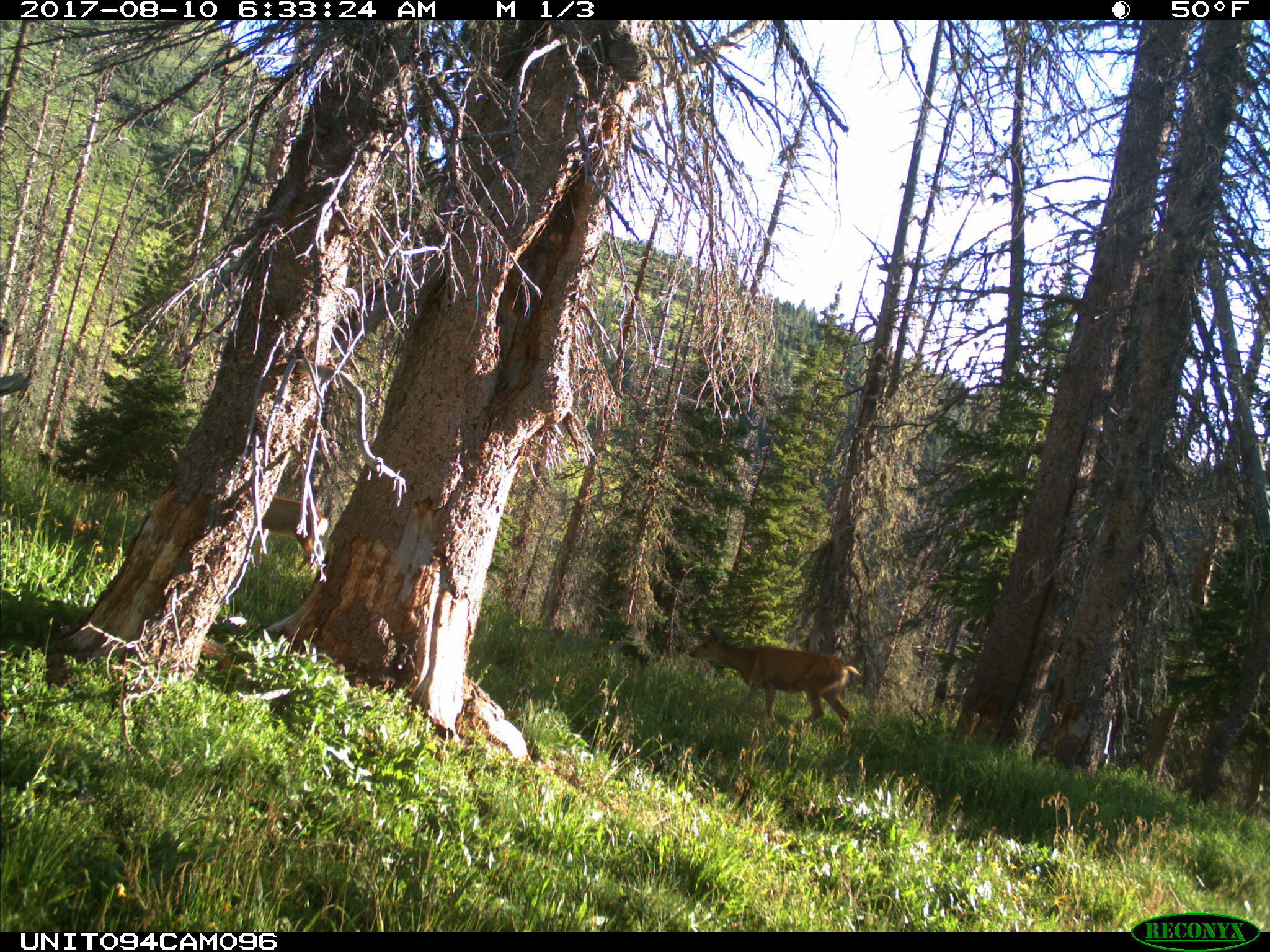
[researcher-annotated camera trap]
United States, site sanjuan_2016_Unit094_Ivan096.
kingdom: Animalia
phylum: Chordata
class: Mammalia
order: Artiodactyla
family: Cervidae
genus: Odocoileus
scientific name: Odocoileus hemionus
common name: mule deer